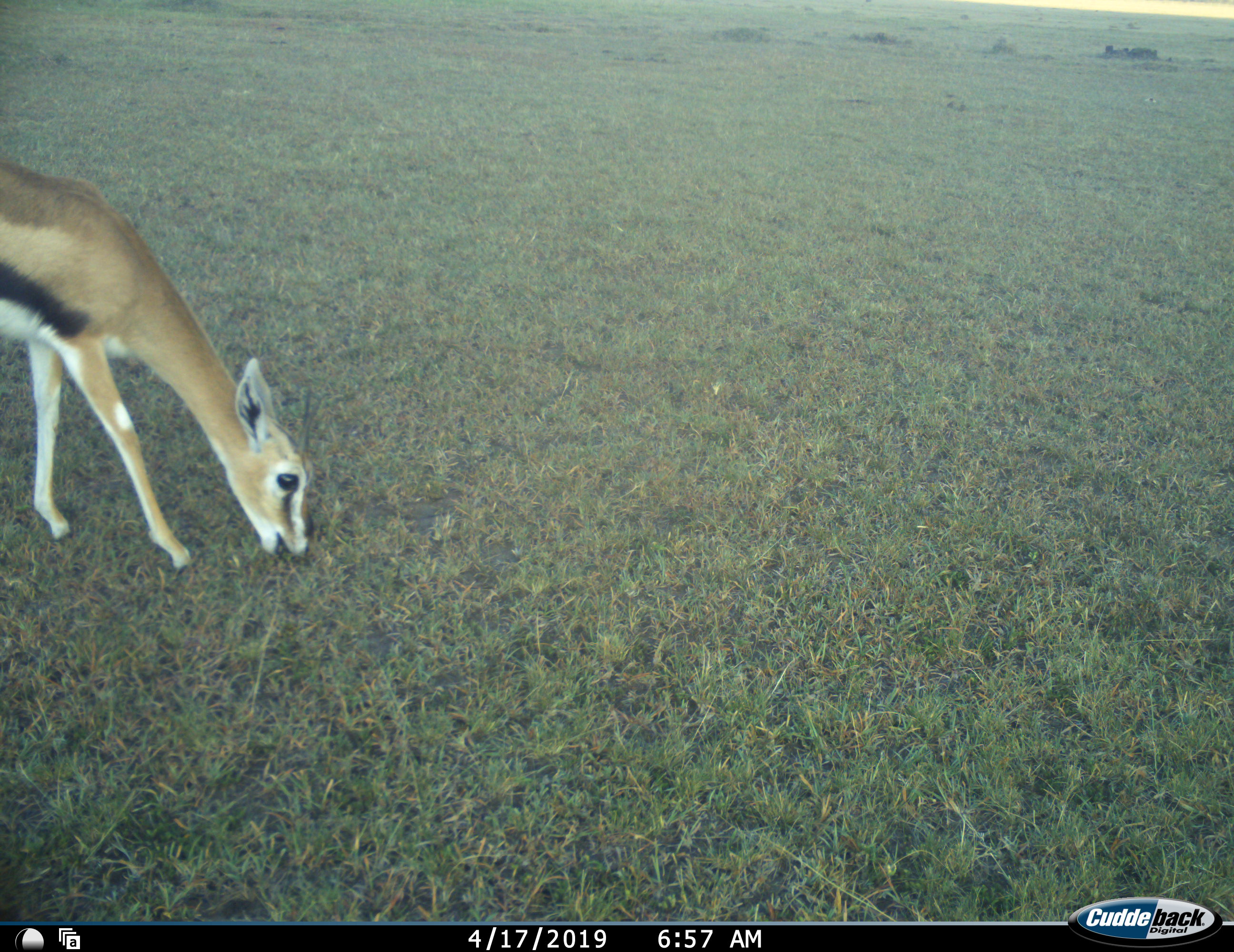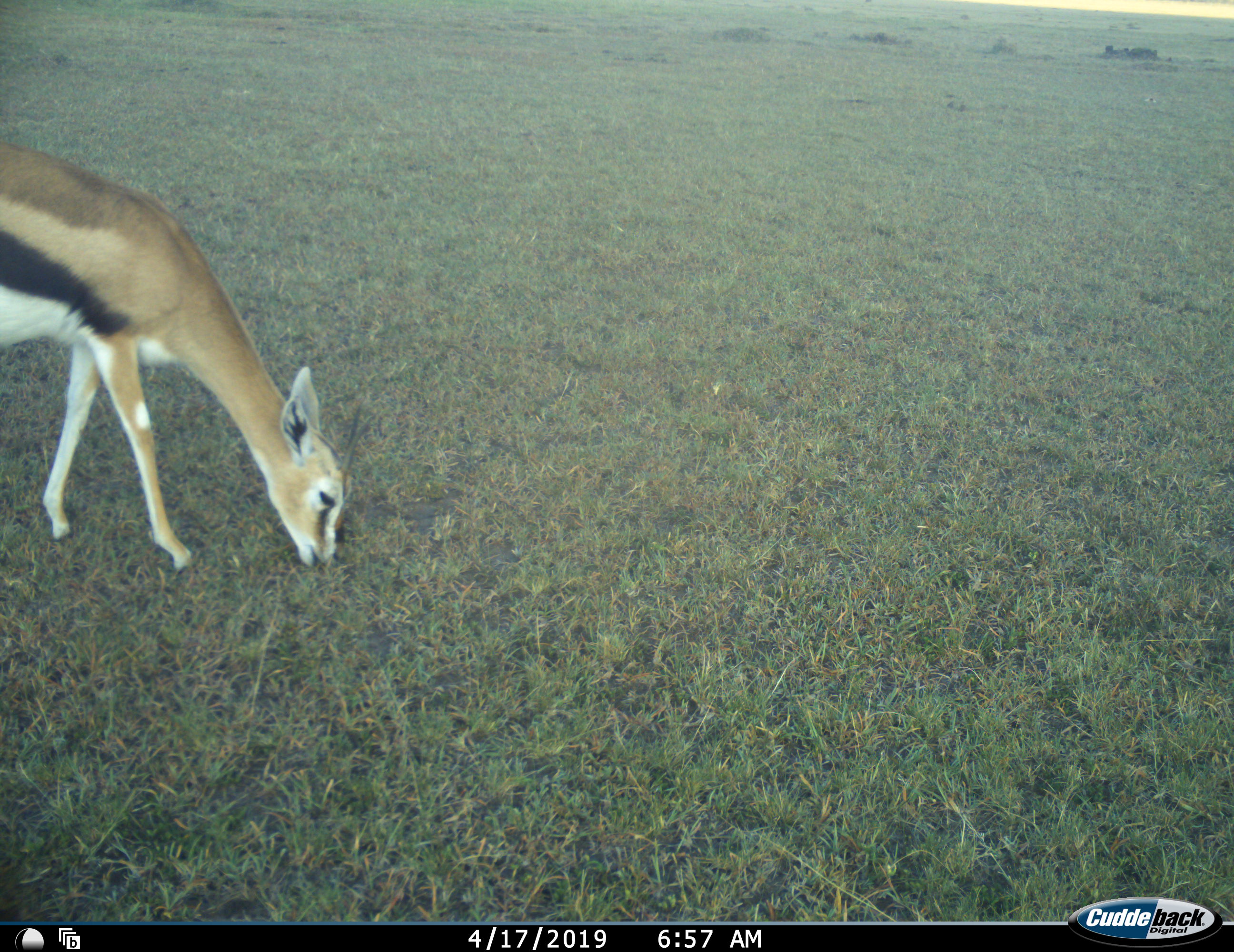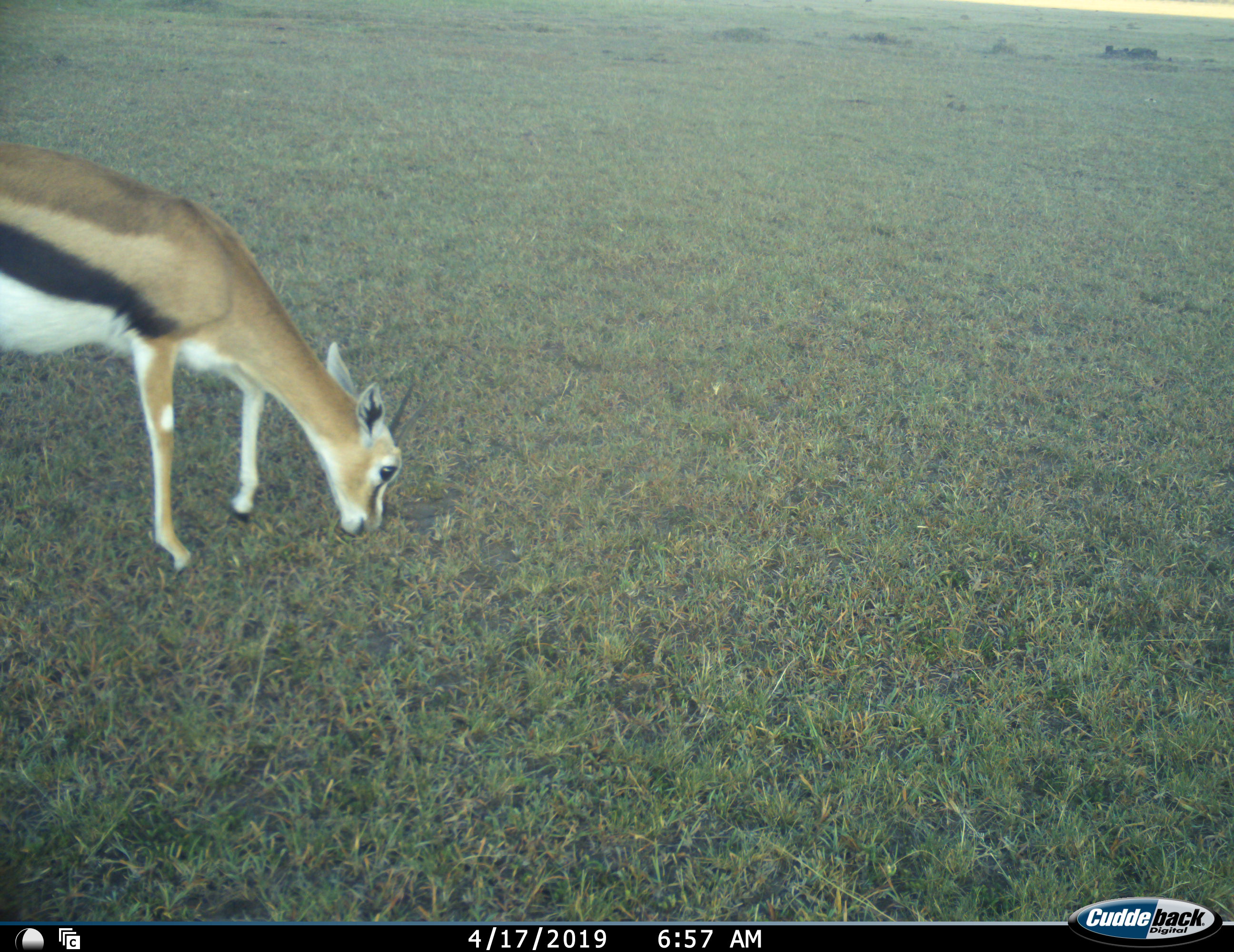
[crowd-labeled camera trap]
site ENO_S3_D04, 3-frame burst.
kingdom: Animalia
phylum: Chordata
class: Mammalia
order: Artiodactyla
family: Bovidae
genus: Eudorcas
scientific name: Eudorcas thomsonii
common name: thomson's gazelle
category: gazellethomsons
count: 1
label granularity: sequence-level